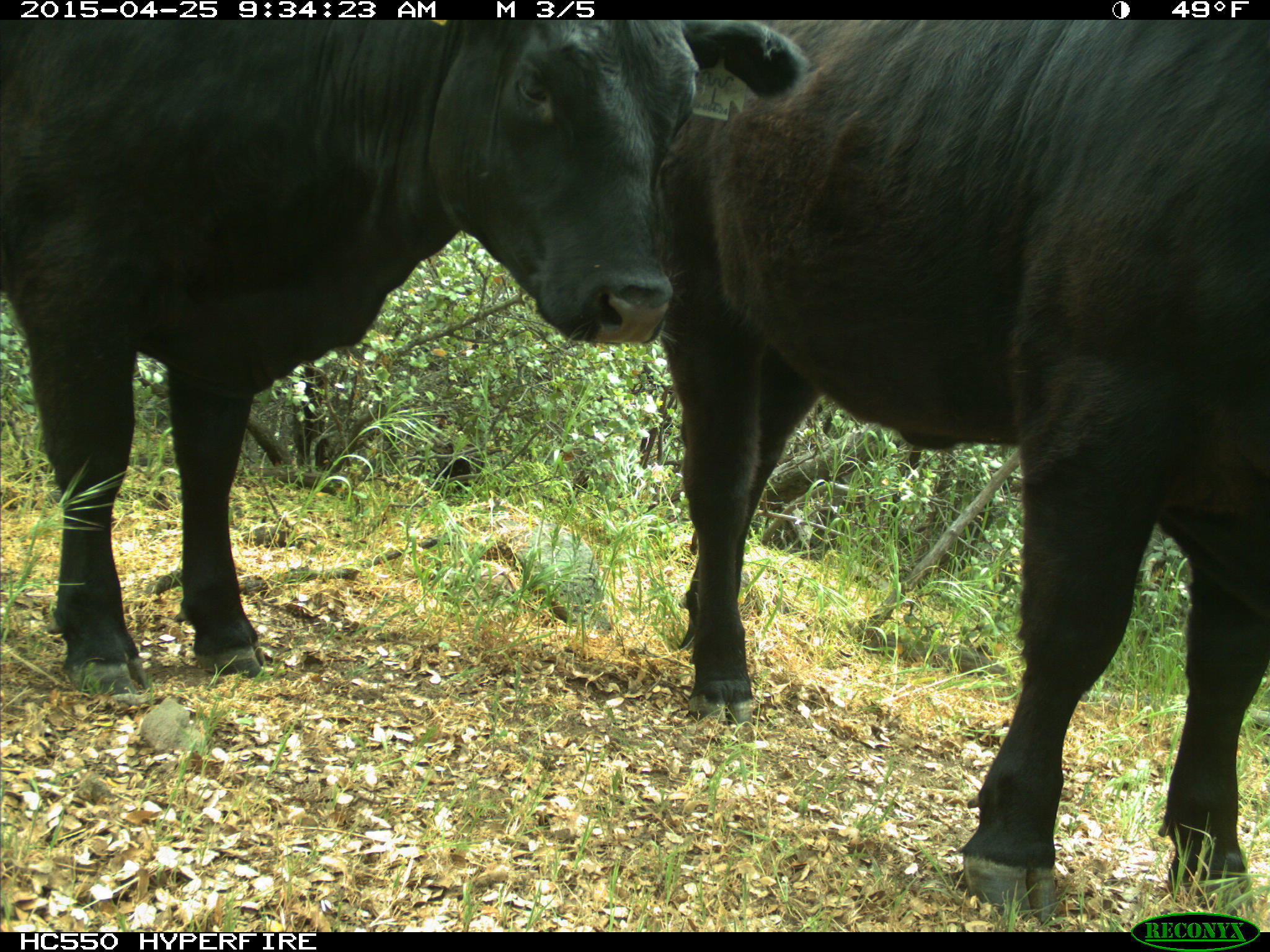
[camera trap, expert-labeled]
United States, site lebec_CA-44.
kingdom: Animalia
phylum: Chordata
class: Mammalia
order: Artiodactyla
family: Suidae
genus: Sus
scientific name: Sus scrofa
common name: wild boar